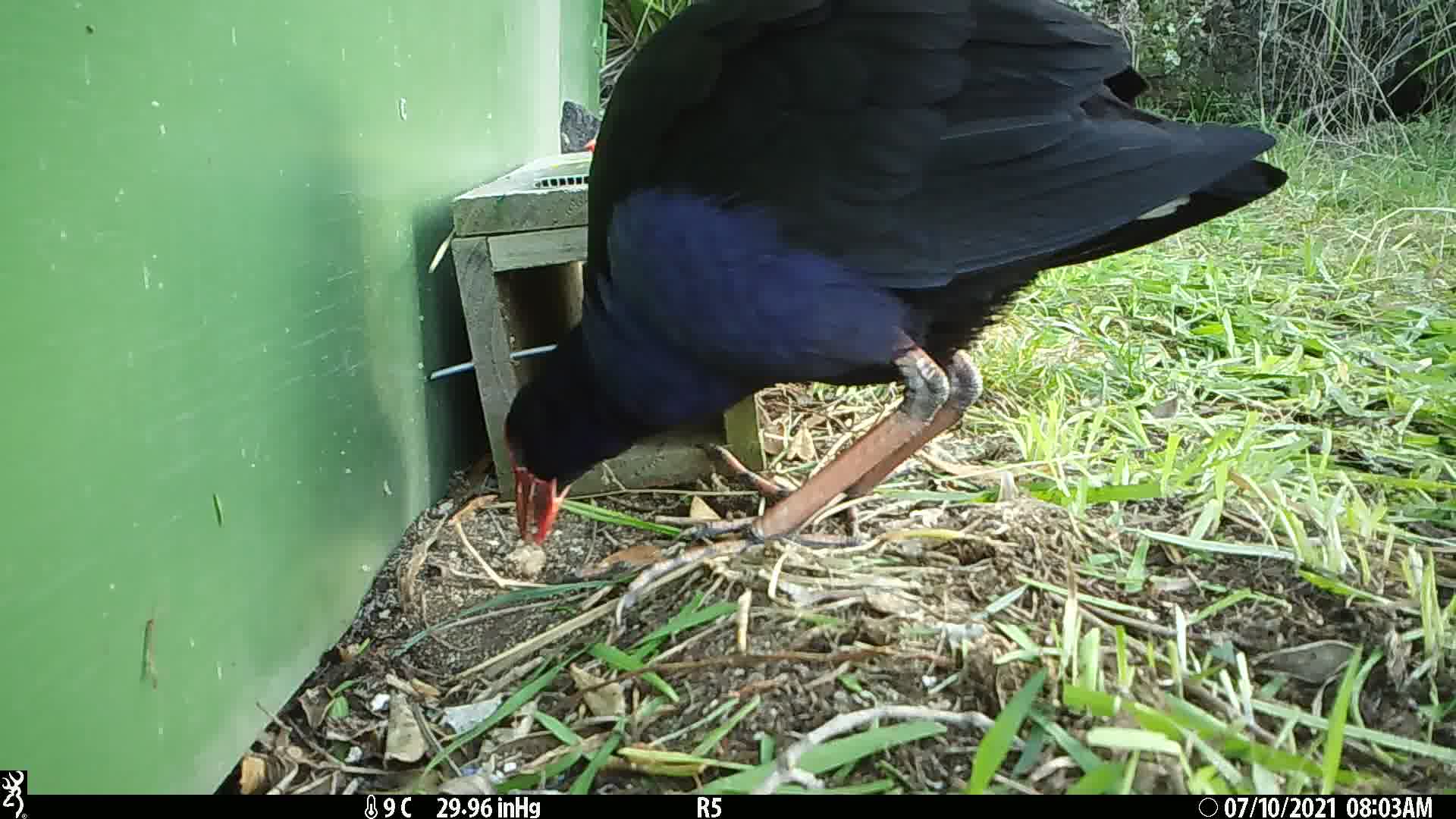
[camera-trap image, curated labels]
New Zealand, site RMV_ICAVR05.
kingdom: Animalia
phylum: Chordata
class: Aves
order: Gruiformes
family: Rallidae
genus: Porphyrio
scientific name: Porphyrio melanotus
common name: australasian swamphen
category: pukeko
Pukeko (australasian swamphen) (Porphyrio melanotus).